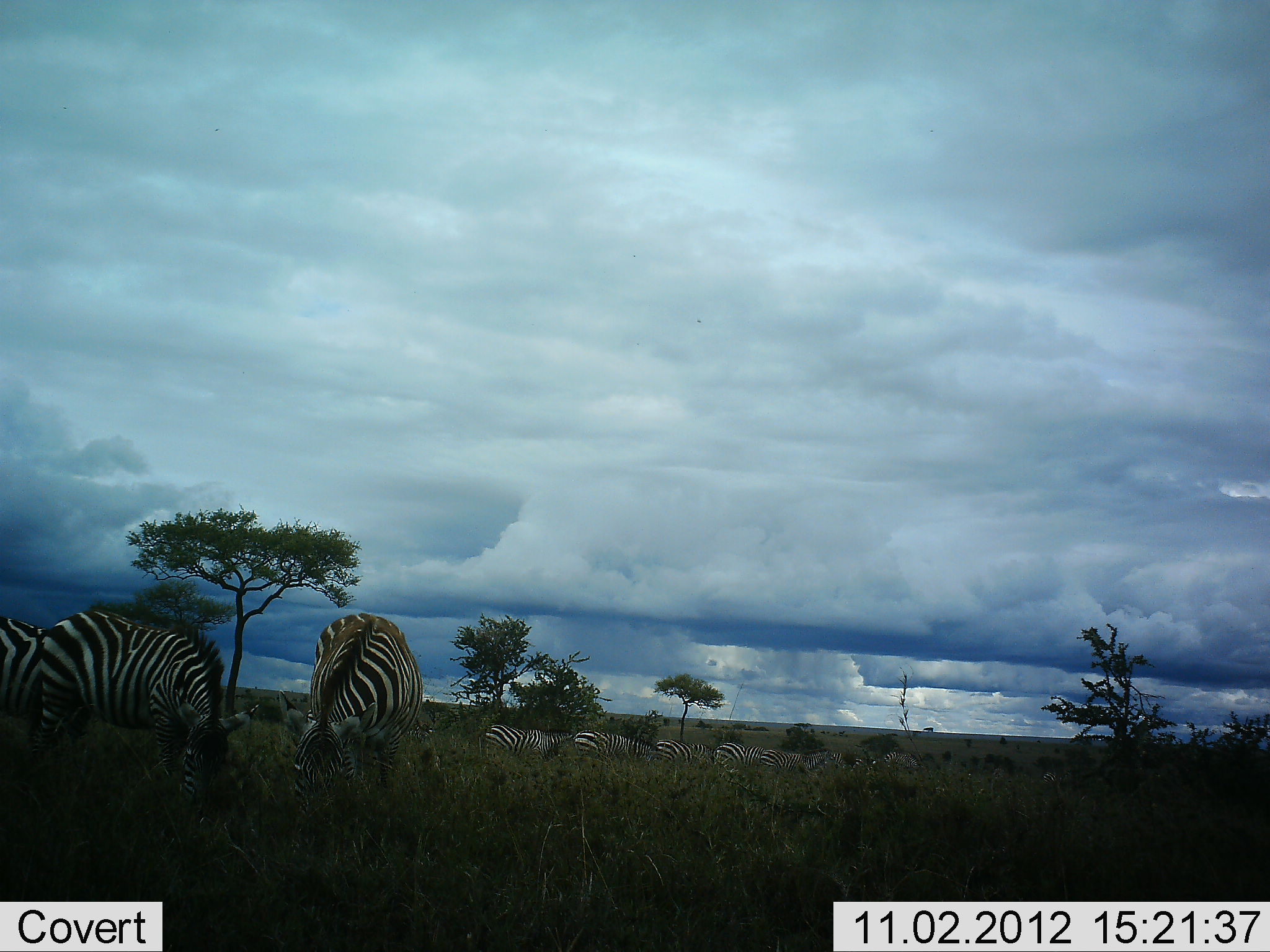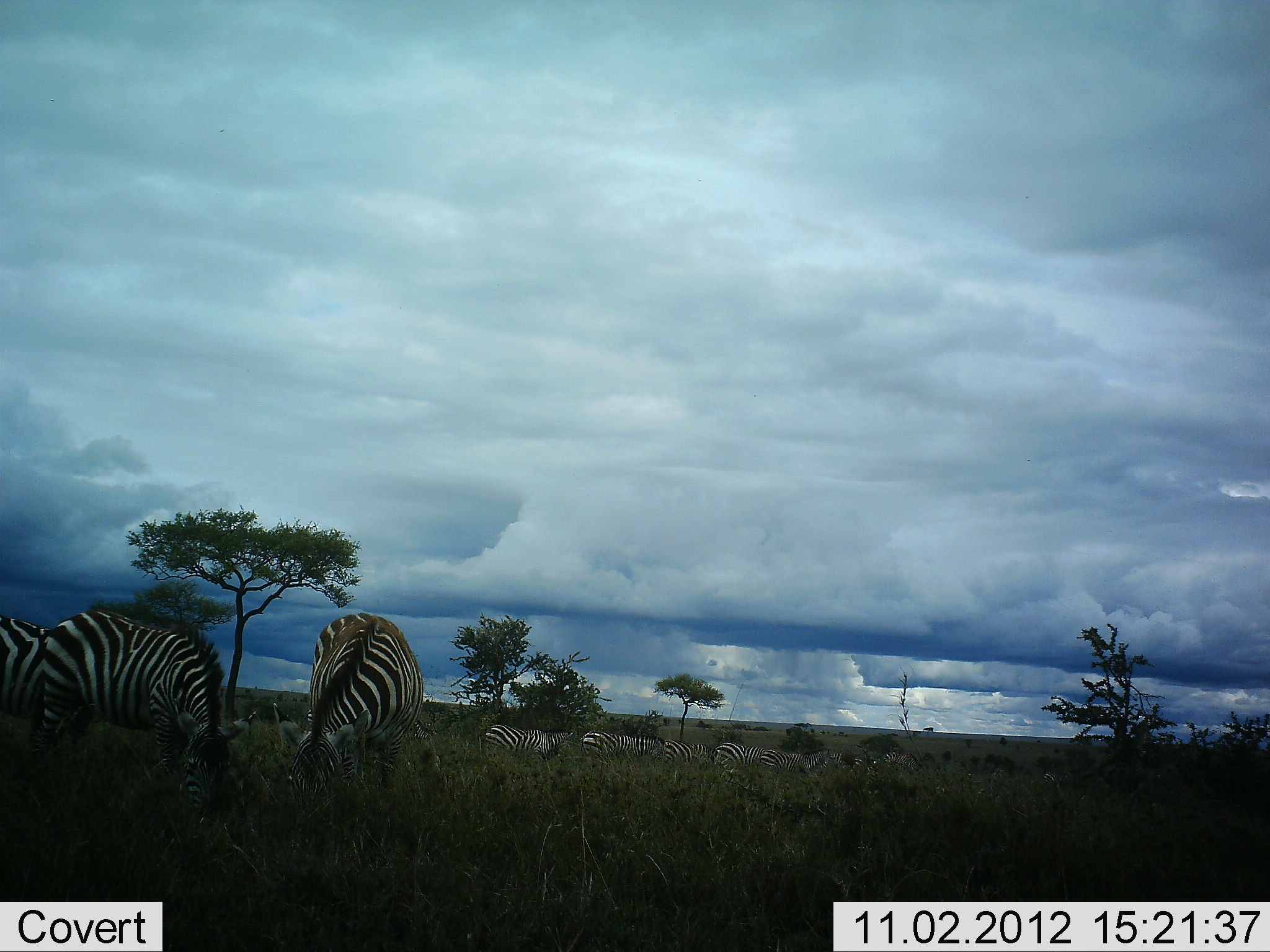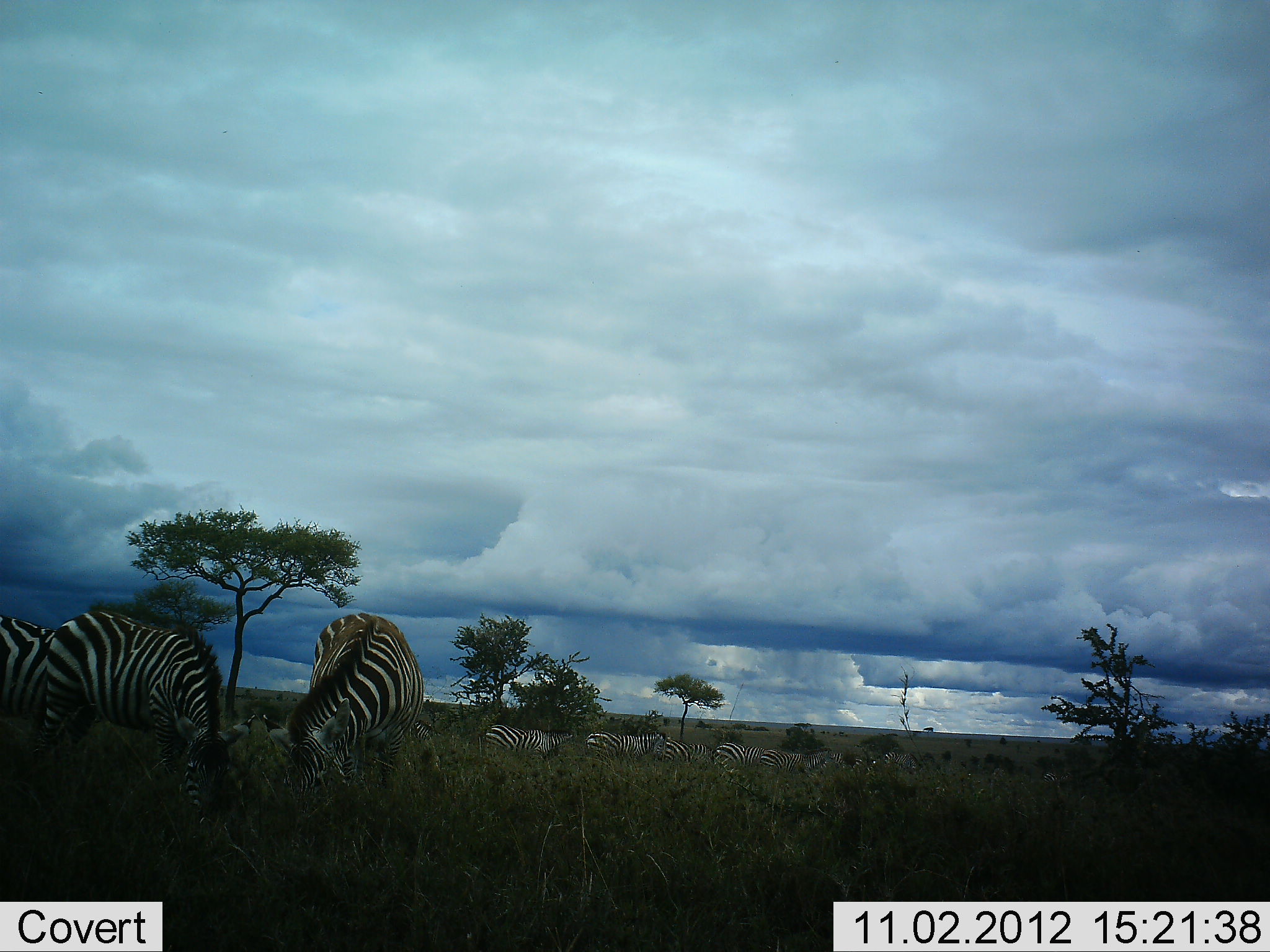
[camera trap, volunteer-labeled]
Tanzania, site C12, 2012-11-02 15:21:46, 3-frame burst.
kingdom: Animalia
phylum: Chordata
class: Mammalia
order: Perissodactyla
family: Equidae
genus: Equus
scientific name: Equus quagga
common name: plains zebra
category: zebra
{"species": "zebra (plains zebra) (Equus quagga)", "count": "10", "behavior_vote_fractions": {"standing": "40%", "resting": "10%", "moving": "20%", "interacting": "0%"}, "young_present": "0%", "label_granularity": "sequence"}